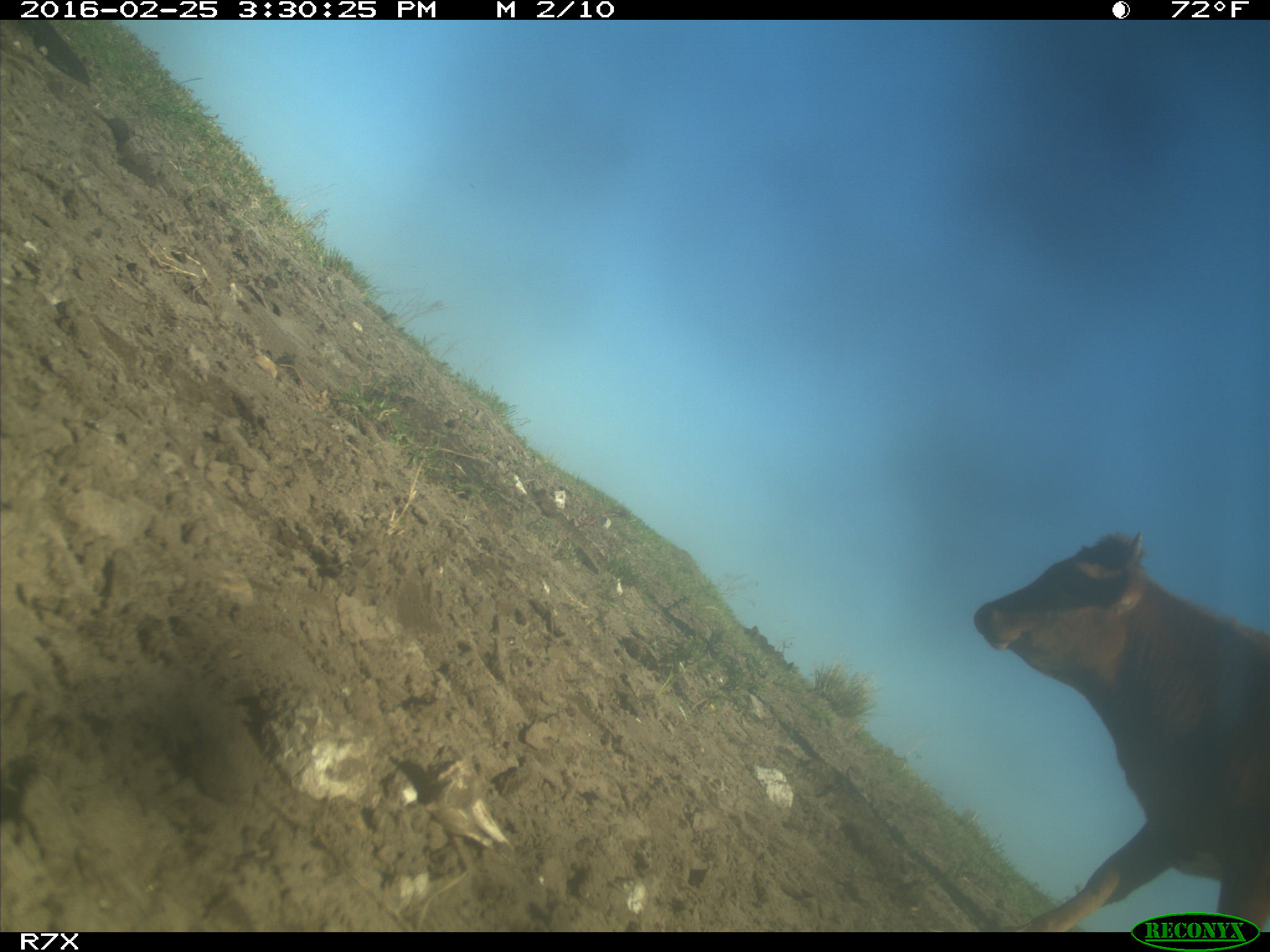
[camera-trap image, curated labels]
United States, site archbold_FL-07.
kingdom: Animalia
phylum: Chordata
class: Mammalia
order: Artiodactyla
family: Bovidae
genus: Bos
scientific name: Bos taurus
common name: domestic cow